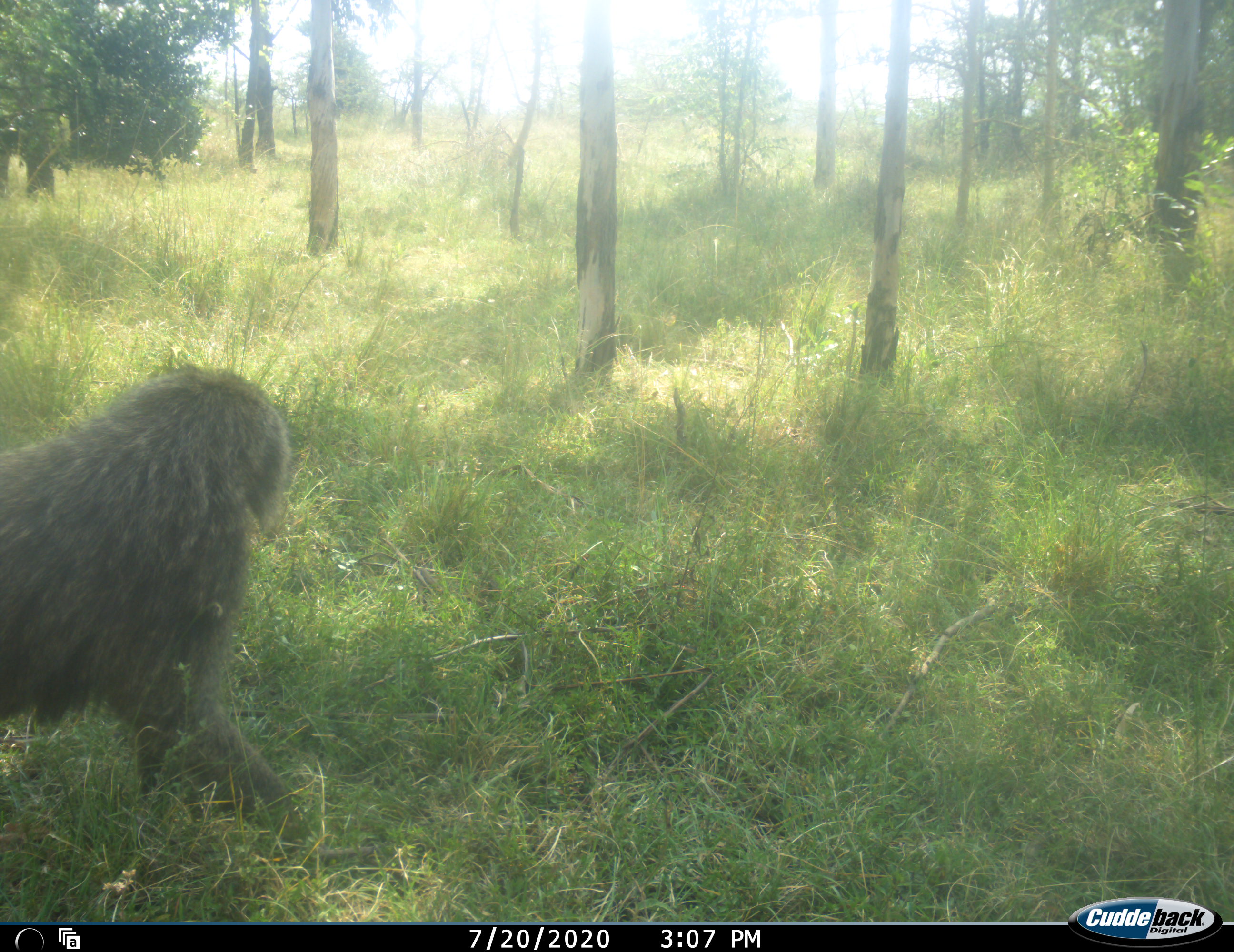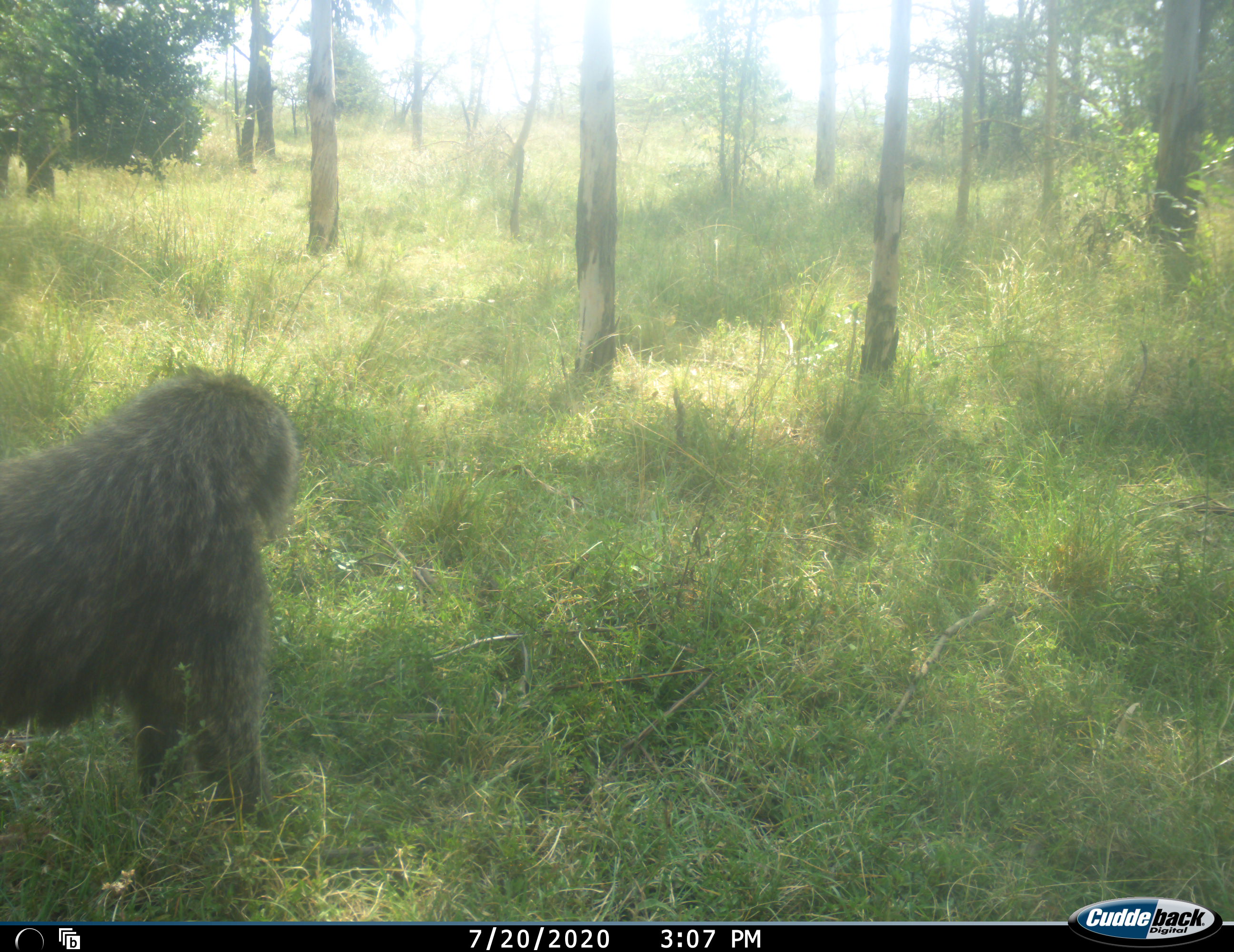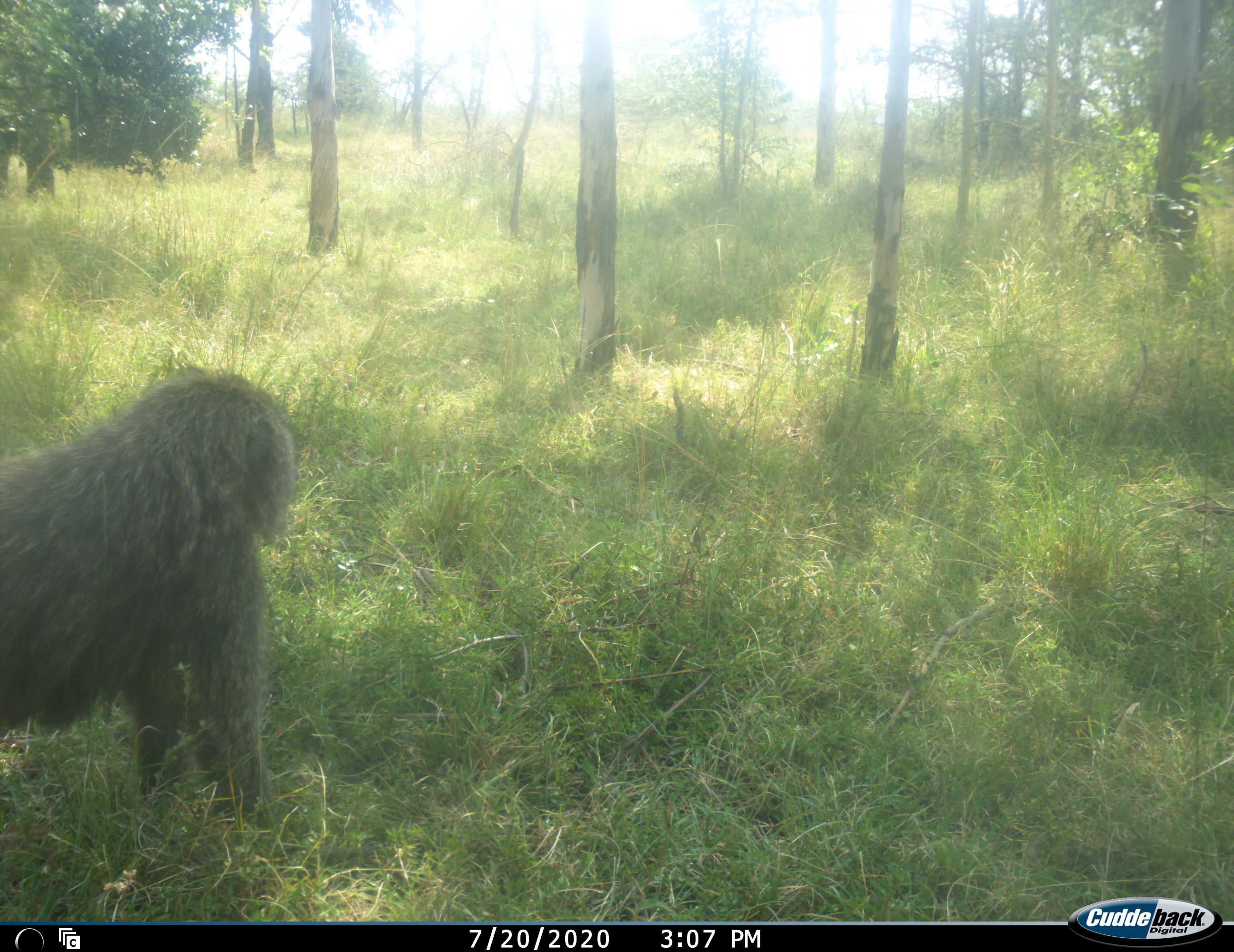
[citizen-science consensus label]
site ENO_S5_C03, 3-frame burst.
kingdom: Animalia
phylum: Chordata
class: Mammalia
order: Primates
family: Cercopithecidae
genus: Papio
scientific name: Papio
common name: baboon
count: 1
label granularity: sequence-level